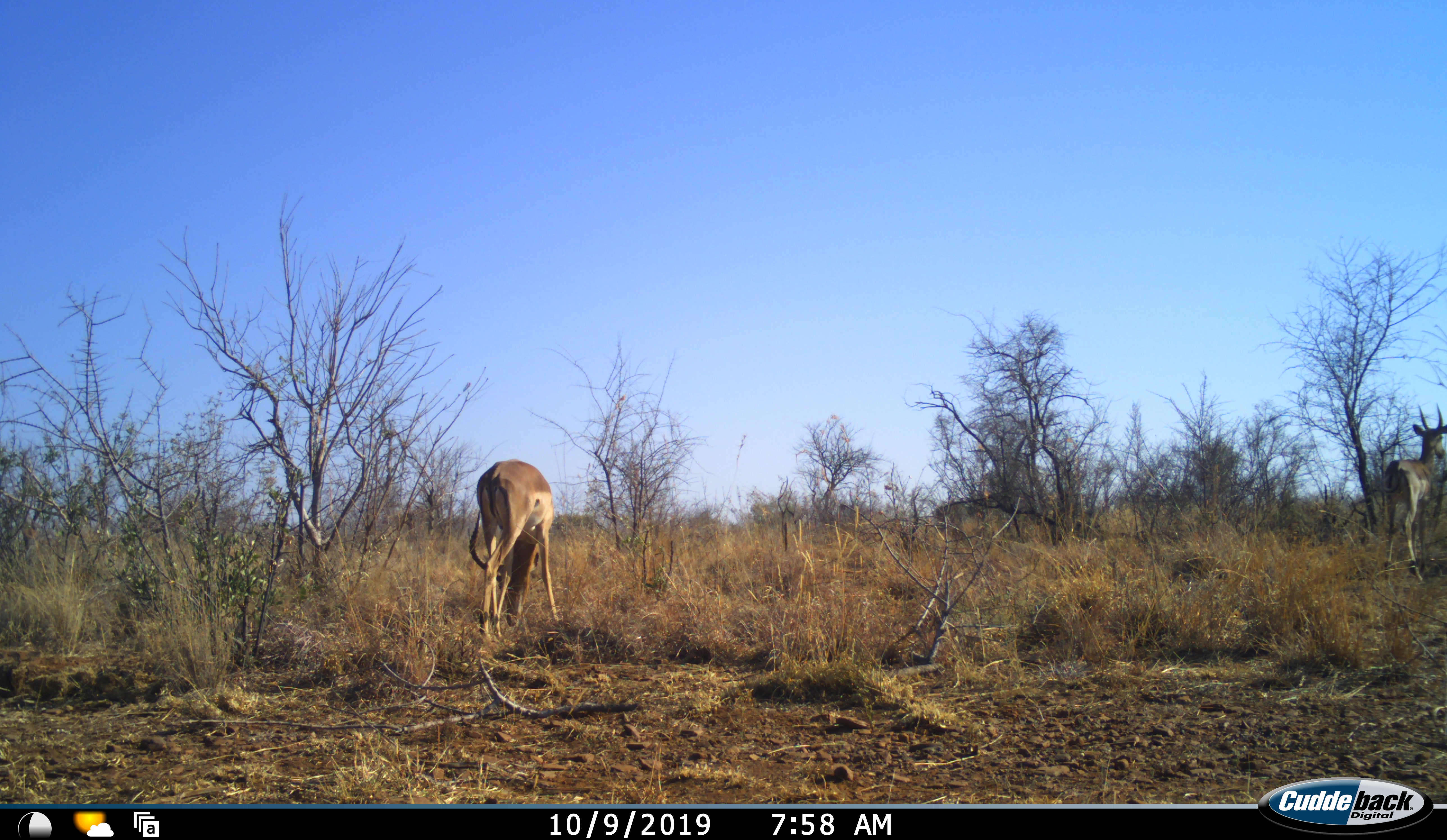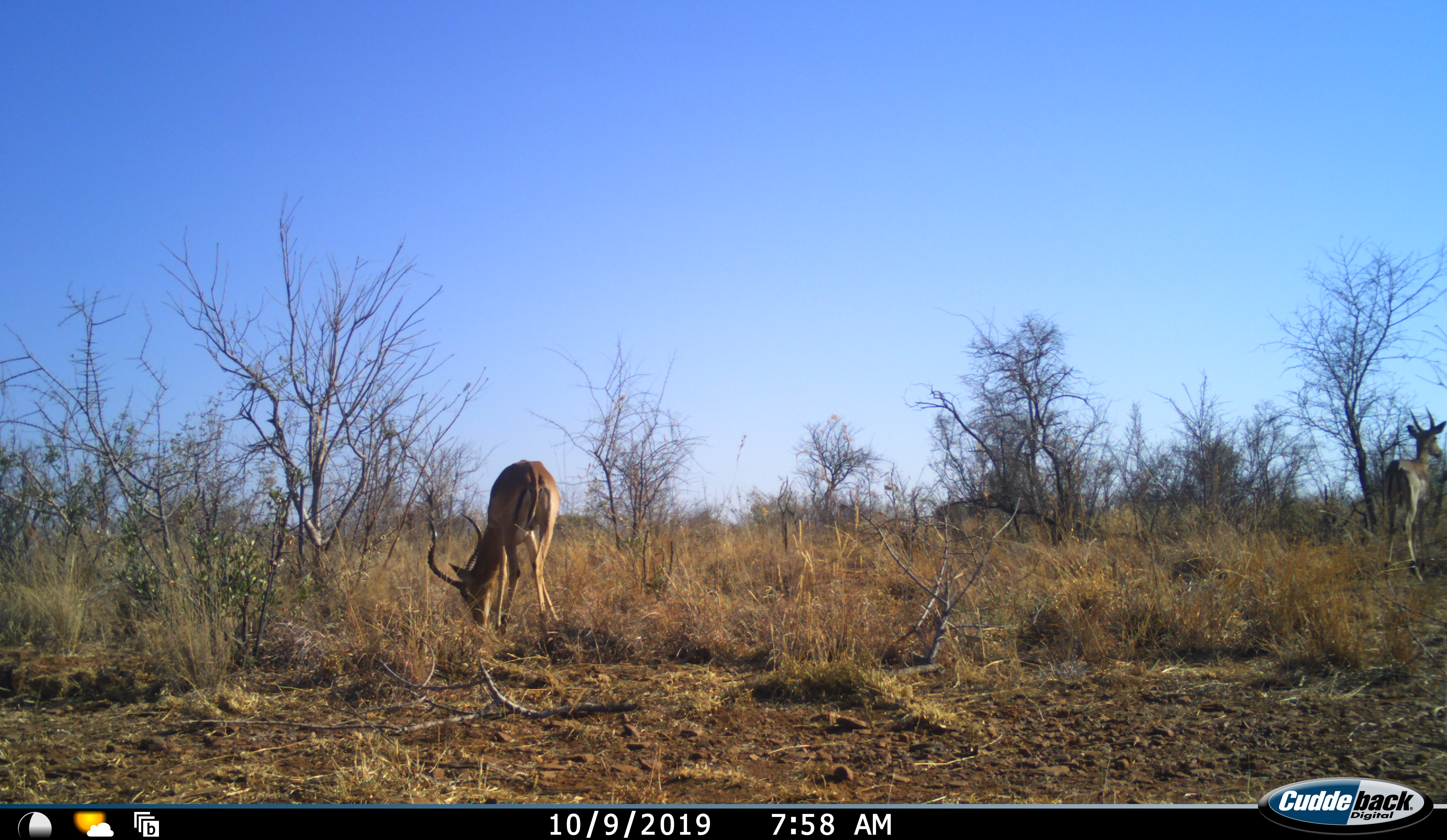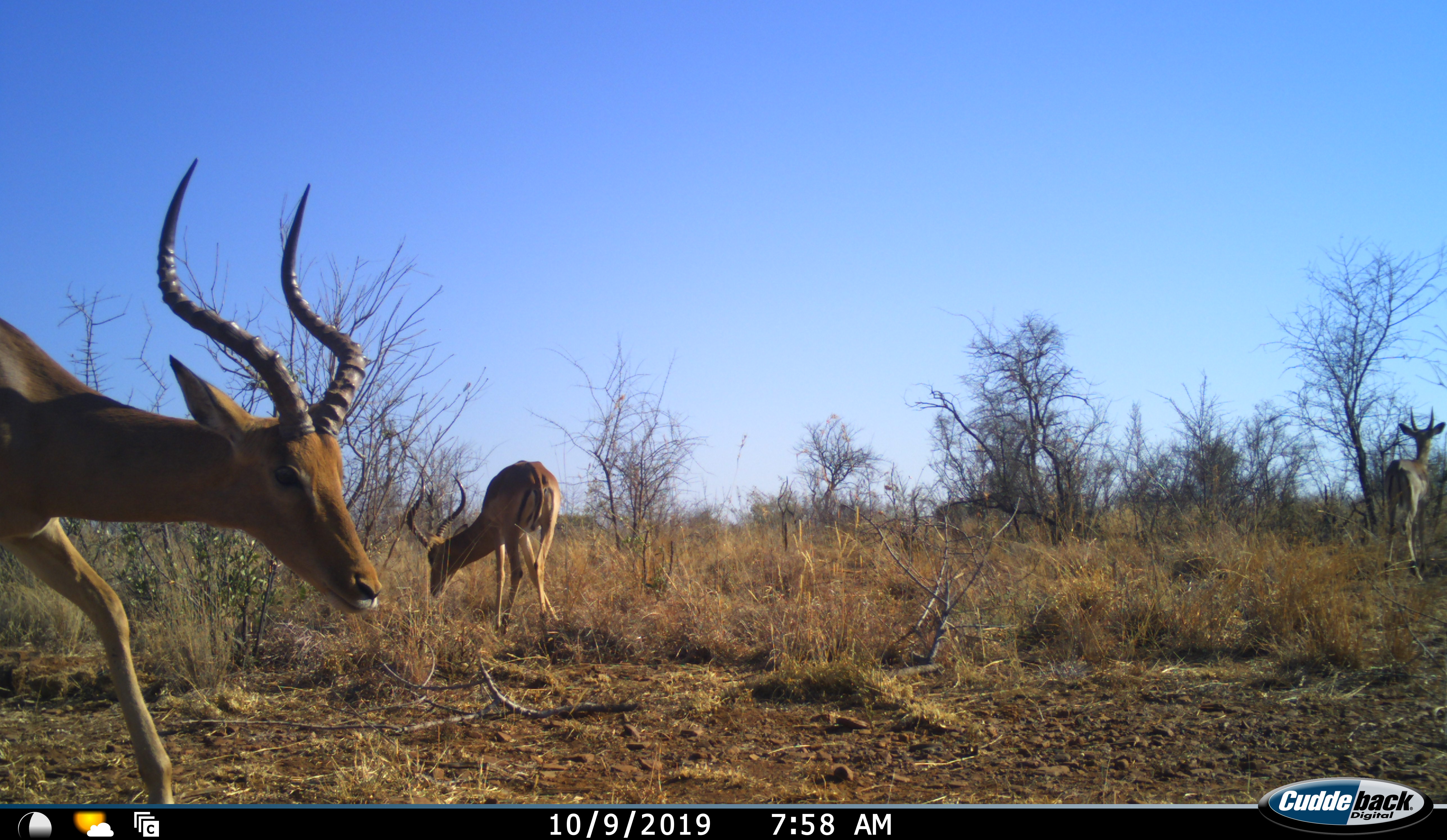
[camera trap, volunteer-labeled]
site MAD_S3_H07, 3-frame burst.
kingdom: Animalia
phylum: Chordata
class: Mammalia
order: Artiodactyla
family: Bovidae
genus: Aepyceros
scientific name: Aepyceros melampus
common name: impala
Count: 3.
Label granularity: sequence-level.